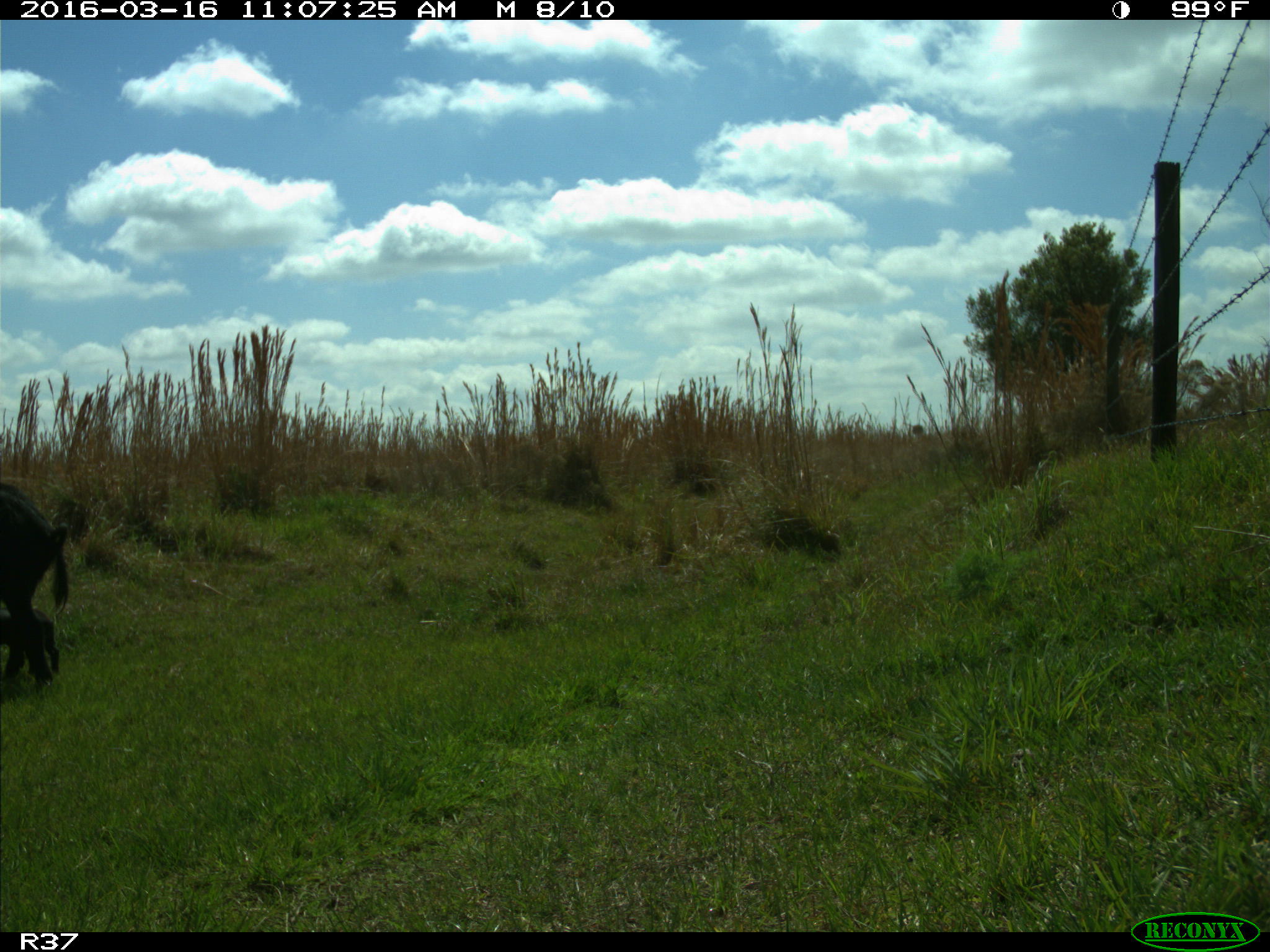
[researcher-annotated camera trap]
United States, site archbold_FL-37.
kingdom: Animalia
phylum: Chordata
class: Mammalia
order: Artiodactyla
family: Suidae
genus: Sus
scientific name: Sus scrofa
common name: wild boar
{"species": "Sus scrofa (wild boar)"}